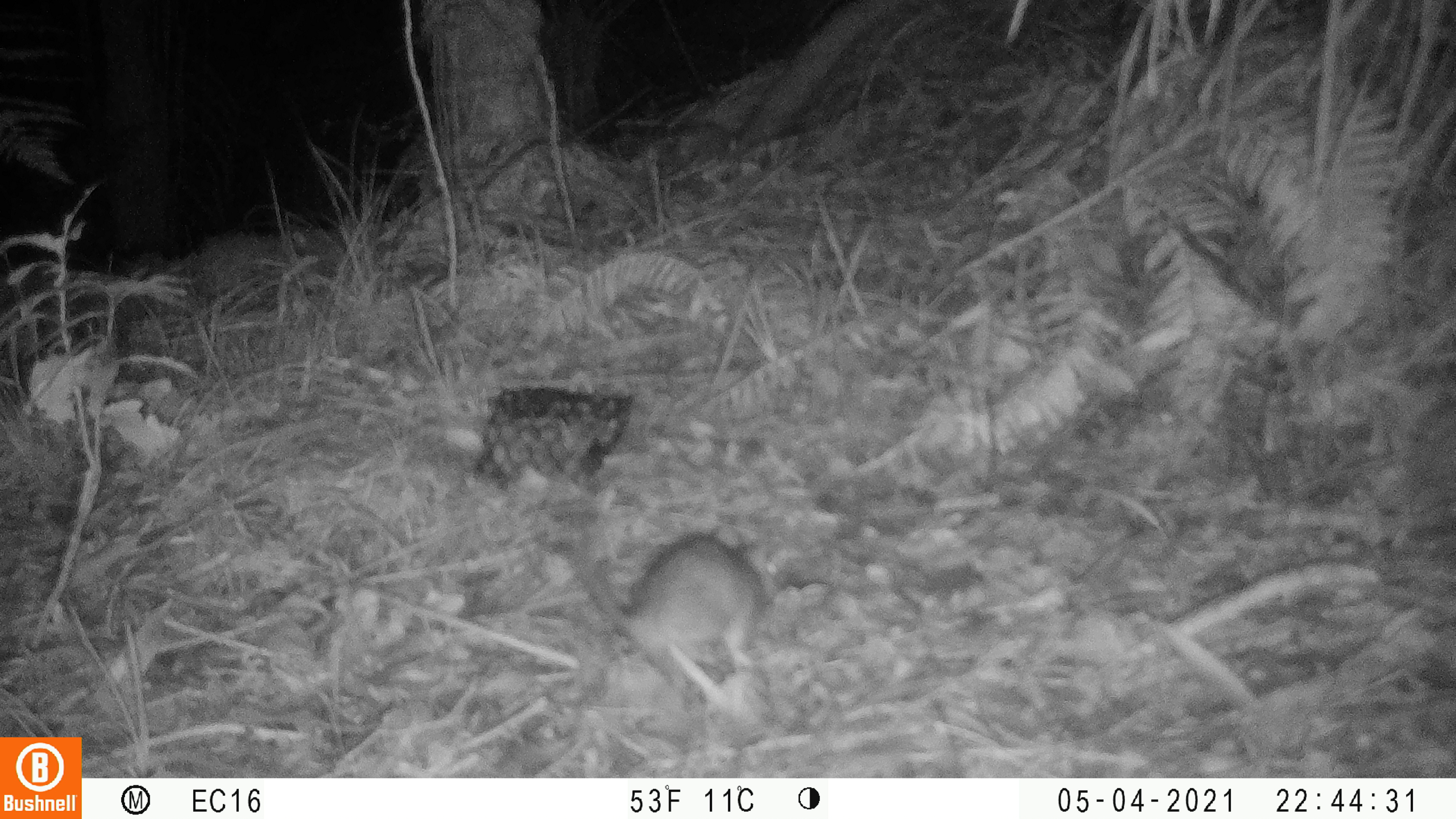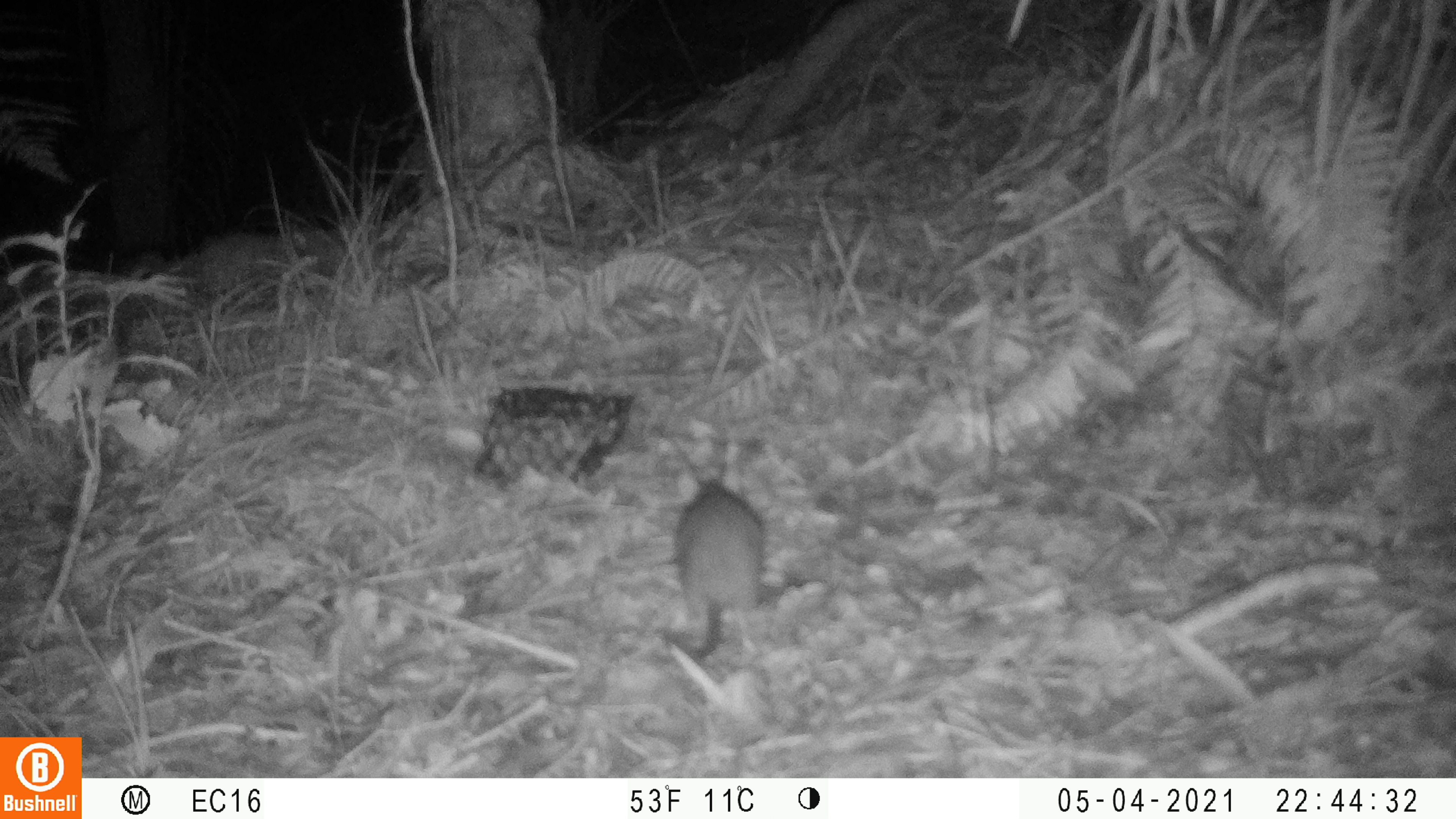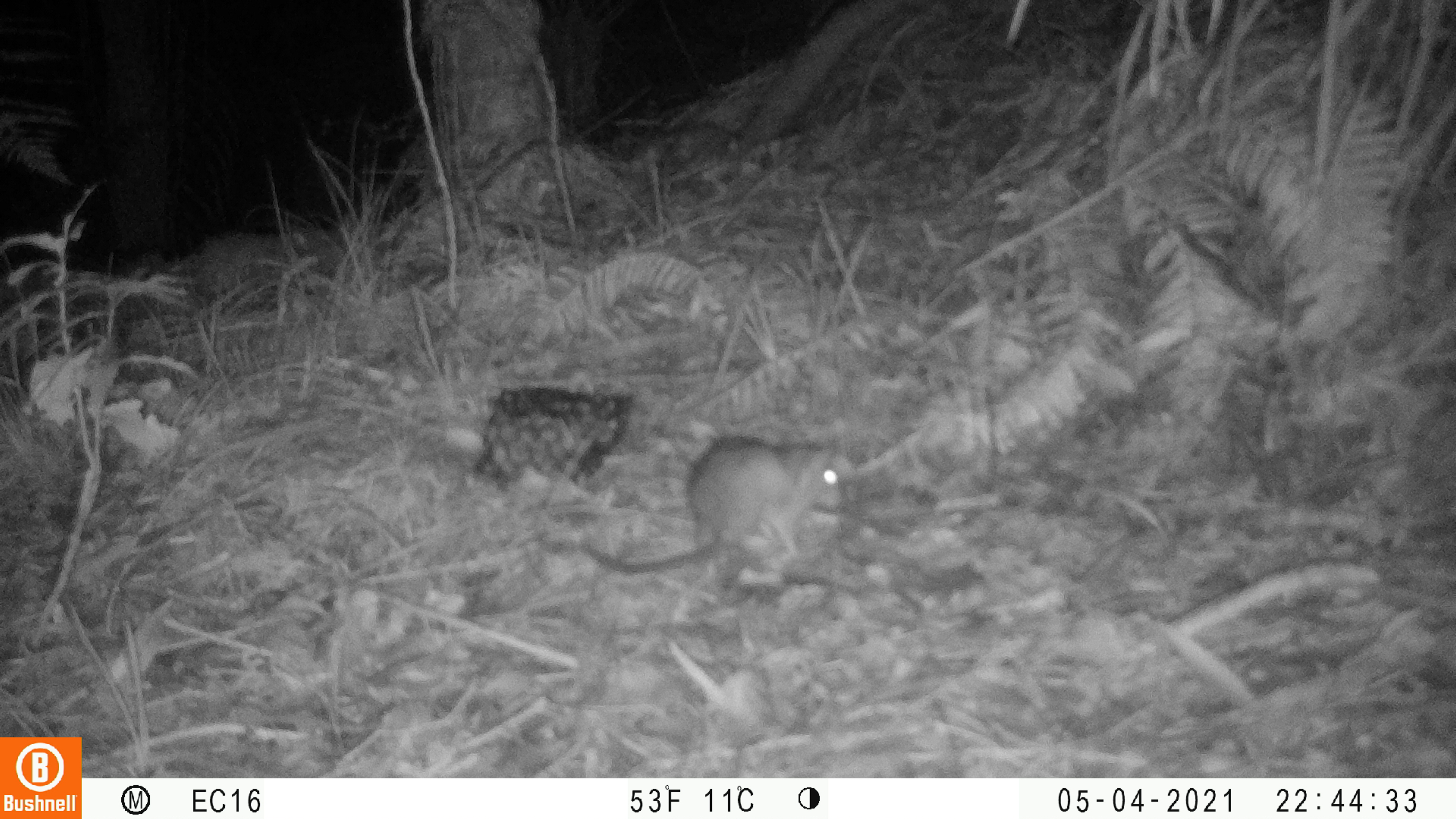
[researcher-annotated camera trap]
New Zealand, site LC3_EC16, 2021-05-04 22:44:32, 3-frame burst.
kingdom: Animalia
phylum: Chordata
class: Mammalia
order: Rodentia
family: Muridae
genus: Rattus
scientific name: Rattus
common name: rat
Rat (Rattus).